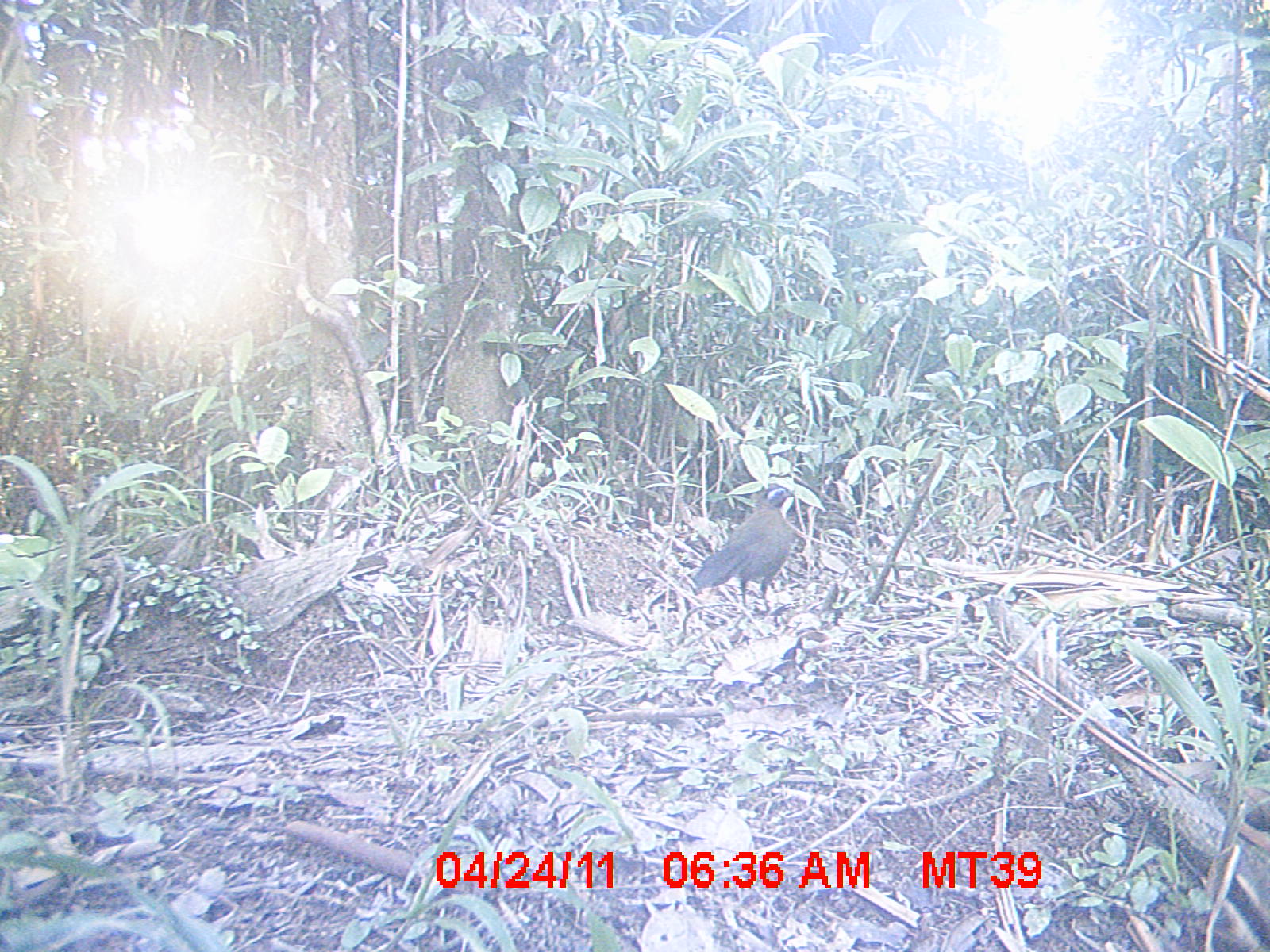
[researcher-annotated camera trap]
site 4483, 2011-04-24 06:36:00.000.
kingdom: Animalia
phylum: Chordata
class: Aves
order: Cuculiformes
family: Cuculidae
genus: Coua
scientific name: Coua serriana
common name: red-breasted coua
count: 1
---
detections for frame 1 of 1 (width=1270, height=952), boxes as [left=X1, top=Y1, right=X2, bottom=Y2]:
coua serriana: [left=693, top=483, right=796, bottom=613]